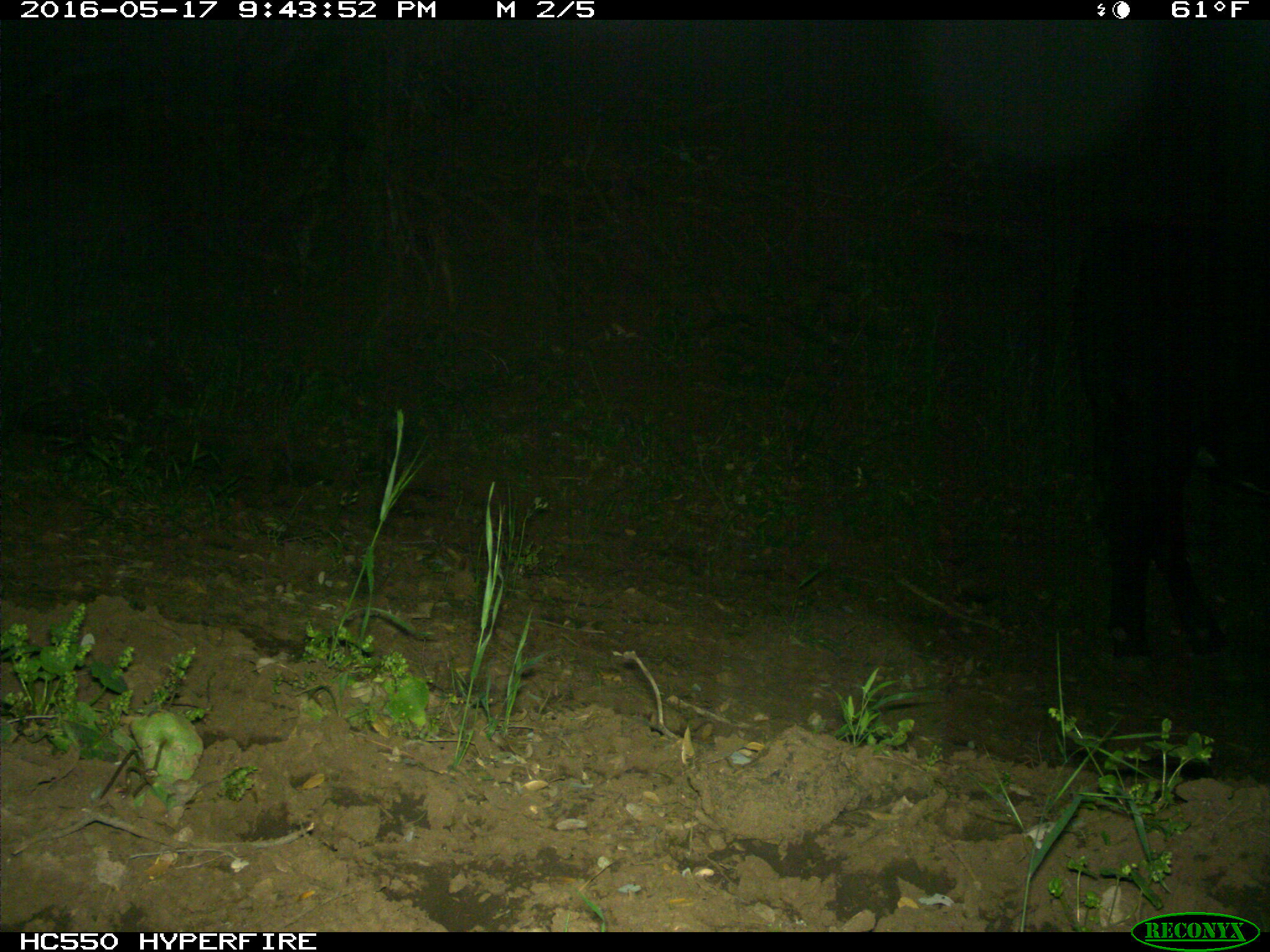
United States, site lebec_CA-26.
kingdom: Animalia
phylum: Chordata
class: Mammalia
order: Artiodactyla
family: Bovidae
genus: Bos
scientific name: Bos taurus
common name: domestic cow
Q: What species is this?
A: Bos taurus (domestic cow).